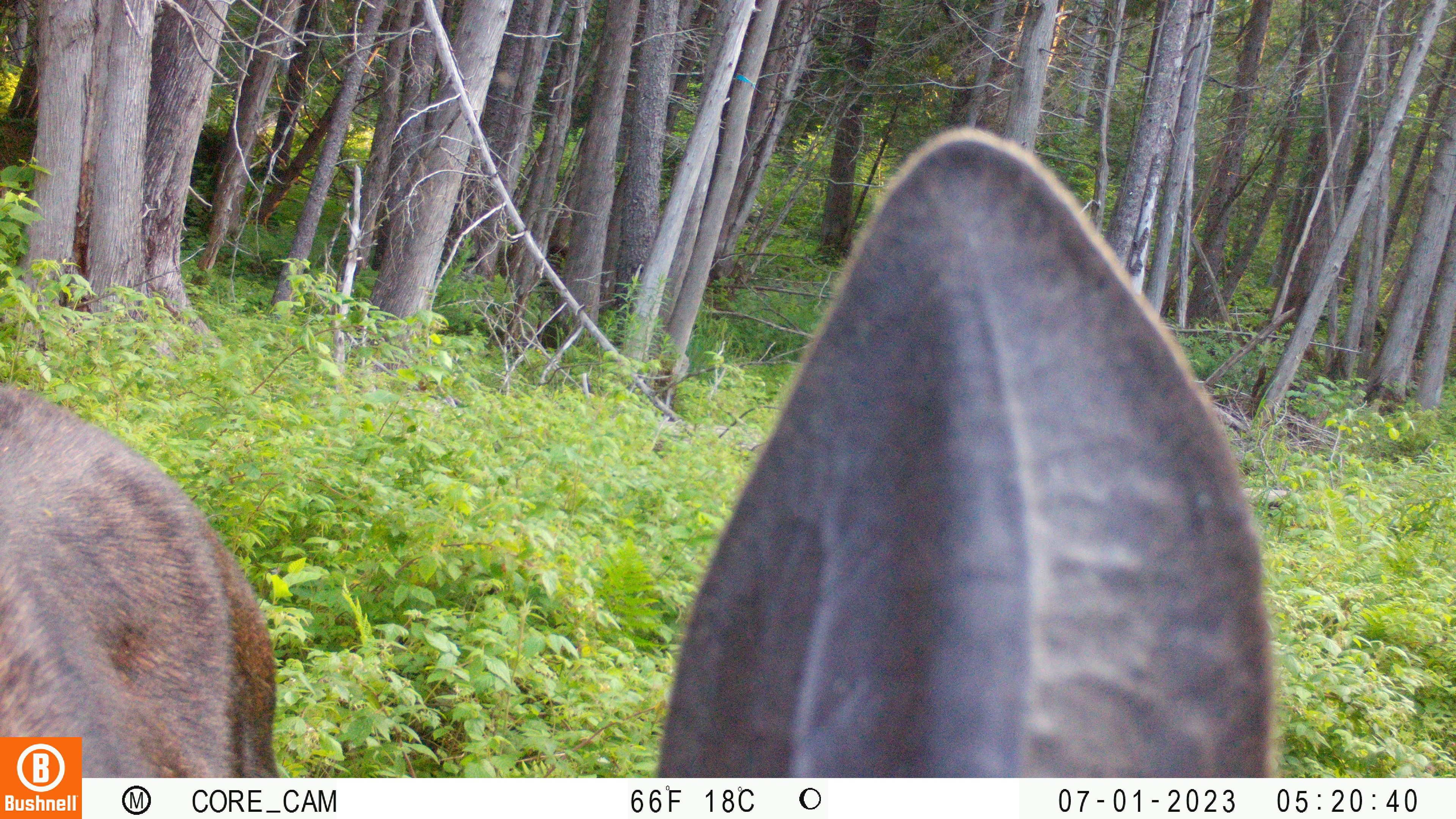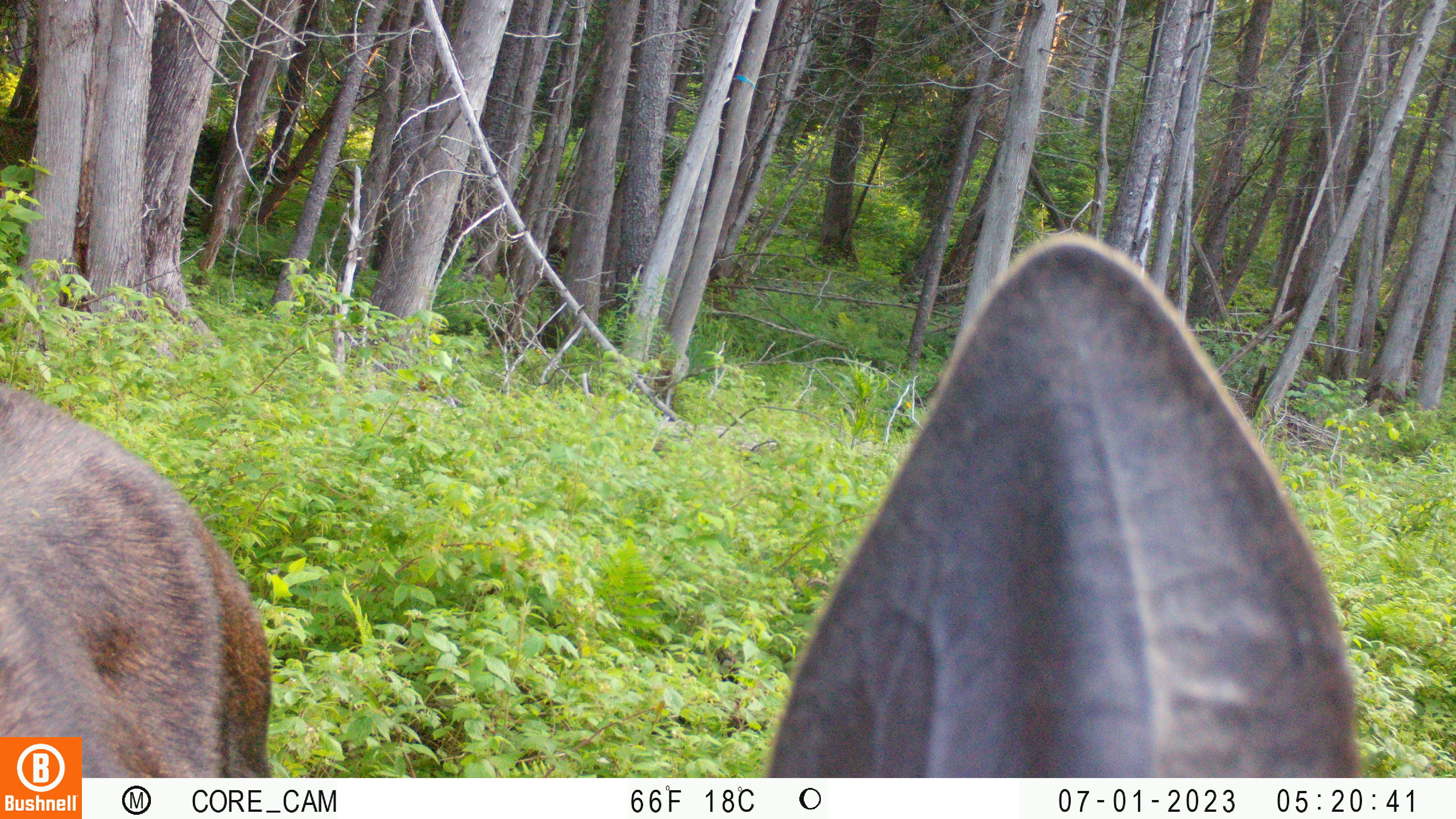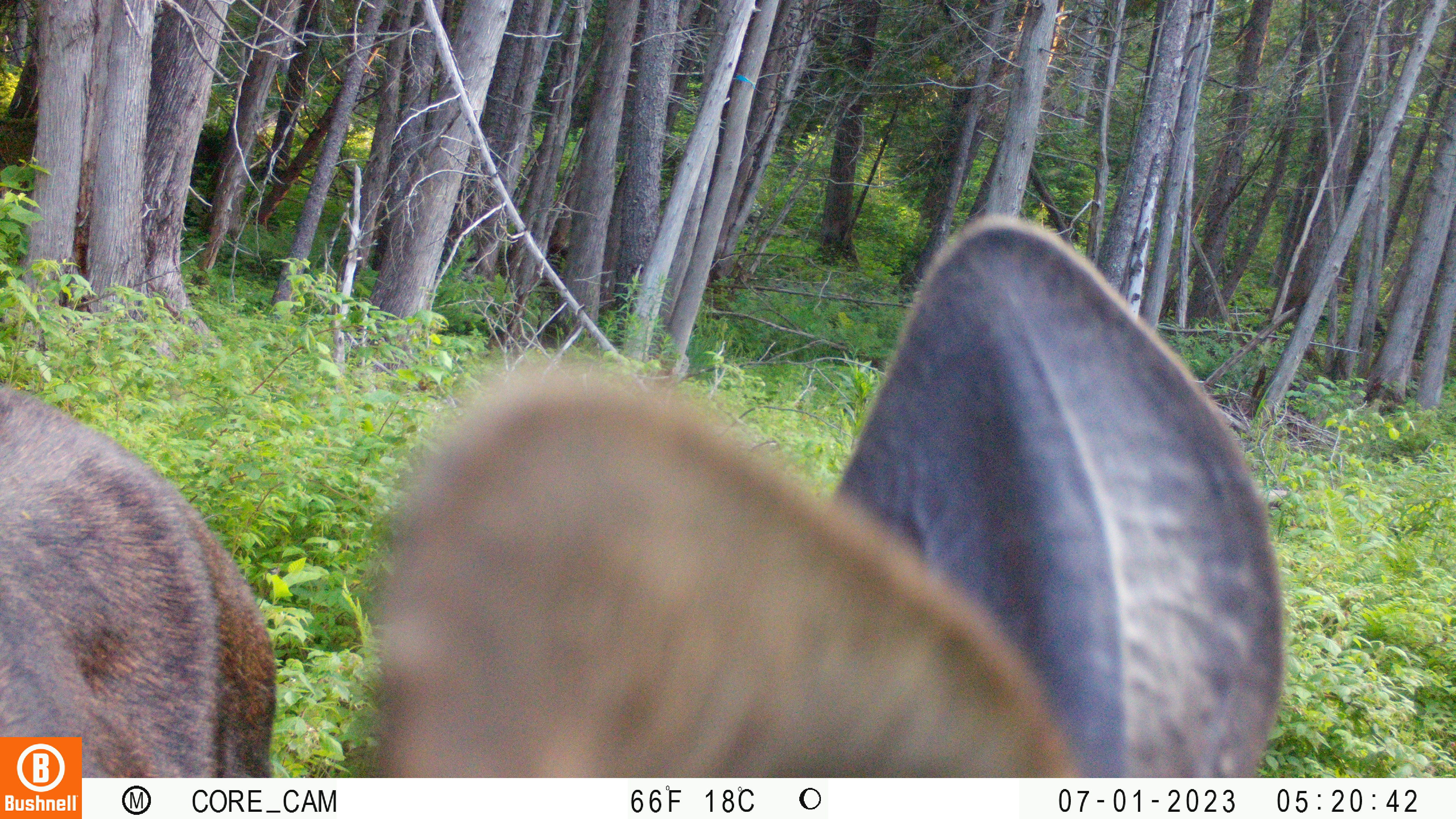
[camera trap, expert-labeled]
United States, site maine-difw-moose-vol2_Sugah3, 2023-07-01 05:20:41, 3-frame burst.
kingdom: Animalia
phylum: Chordata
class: Mammalia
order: Artiodactyla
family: Cervidae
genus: Alces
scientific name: Alces alces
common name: moose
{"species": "moose (Alces alces)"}